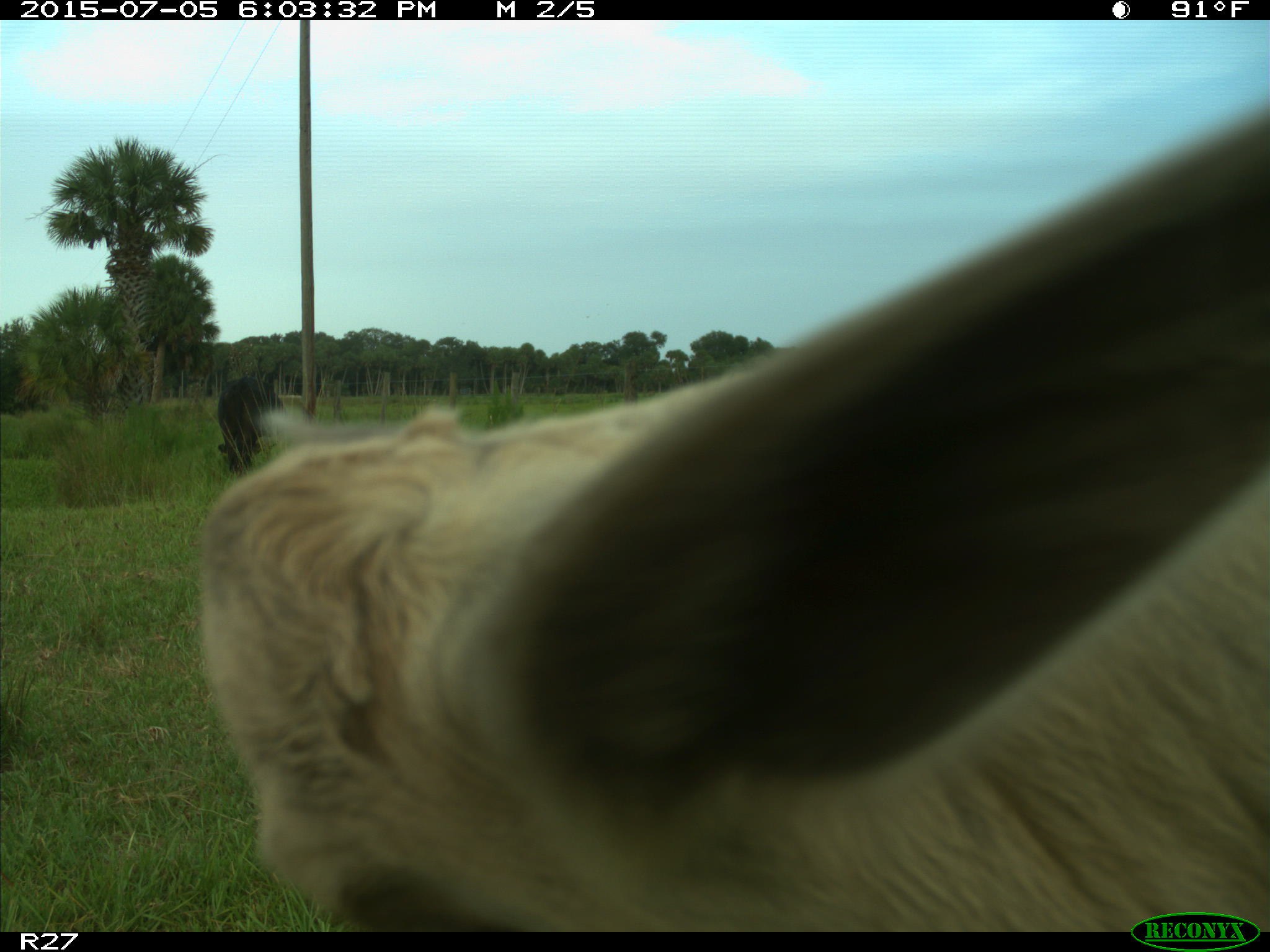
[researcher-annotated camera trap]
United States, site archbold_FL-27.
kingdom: Animalia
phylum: Chordata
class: Mammalia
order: Artiodactyla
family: Bovidae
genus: Bos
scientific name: Bos taurus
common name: domestic cow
Bos taurus (domestic cow).